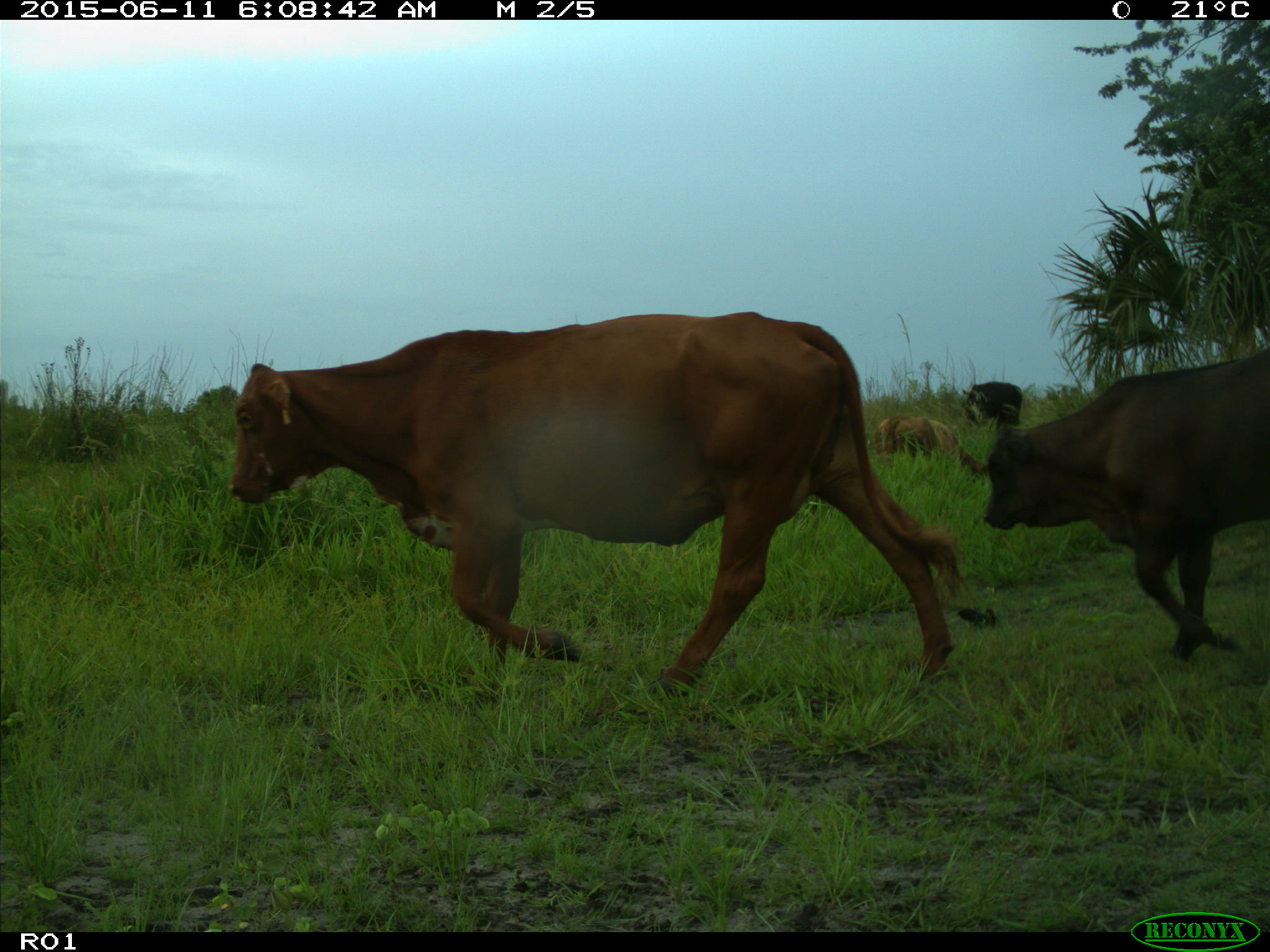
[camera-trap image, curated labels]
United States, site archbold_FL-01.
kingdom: Animalia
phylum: Chordata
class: Mammalia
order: Artiodactyla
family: Bovidae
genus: Bos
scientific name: Bos taurus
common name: domestic cow